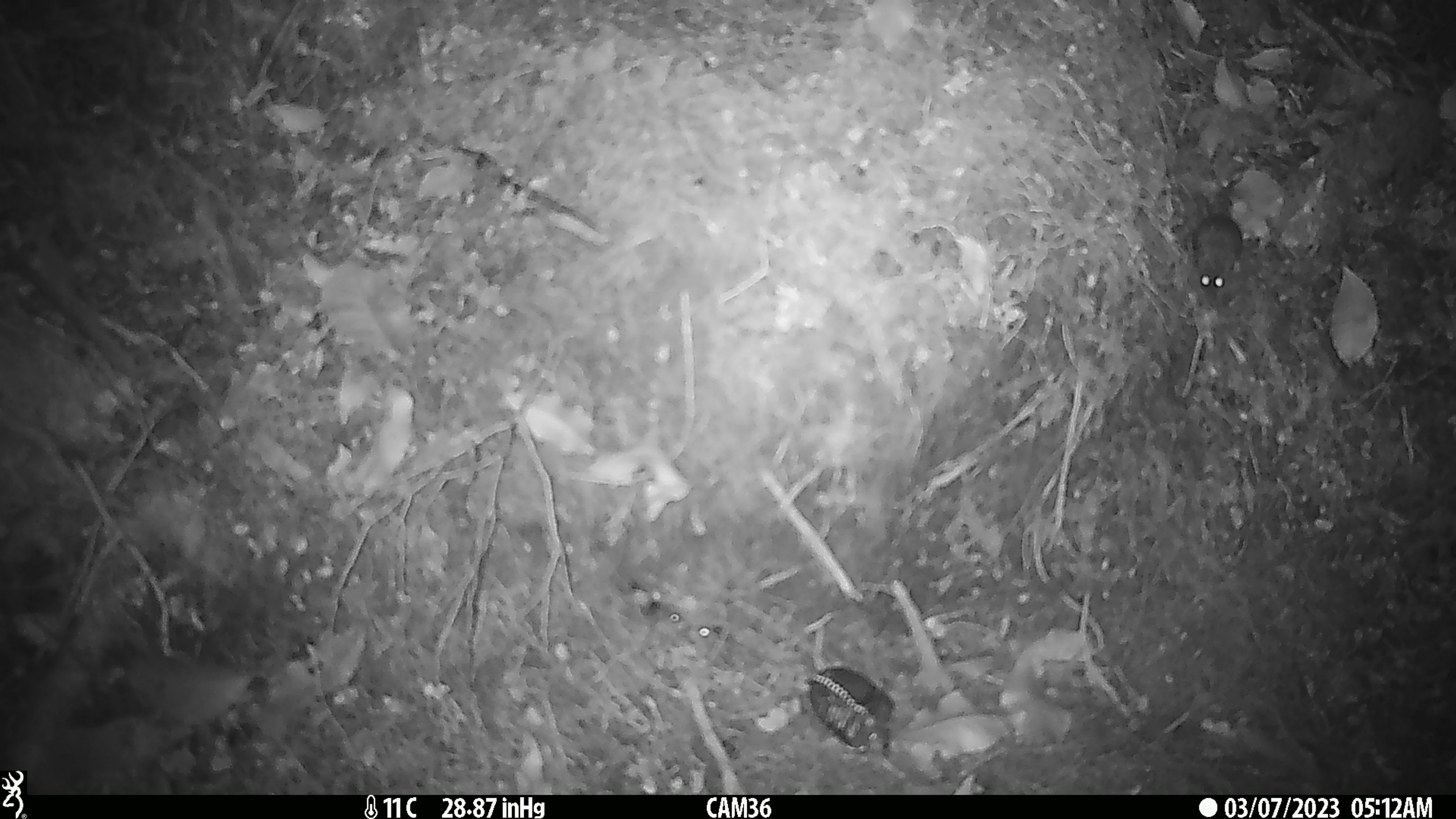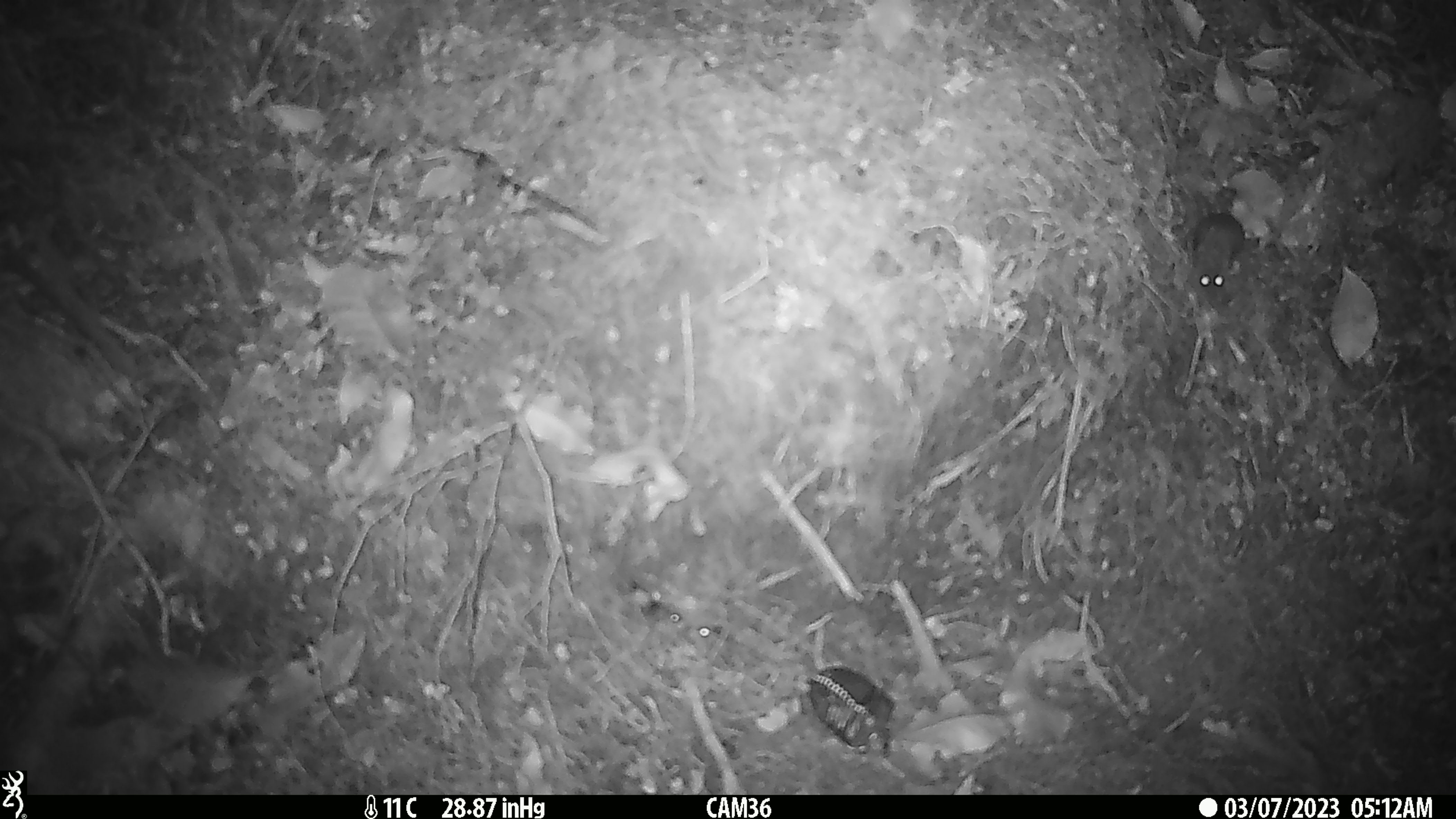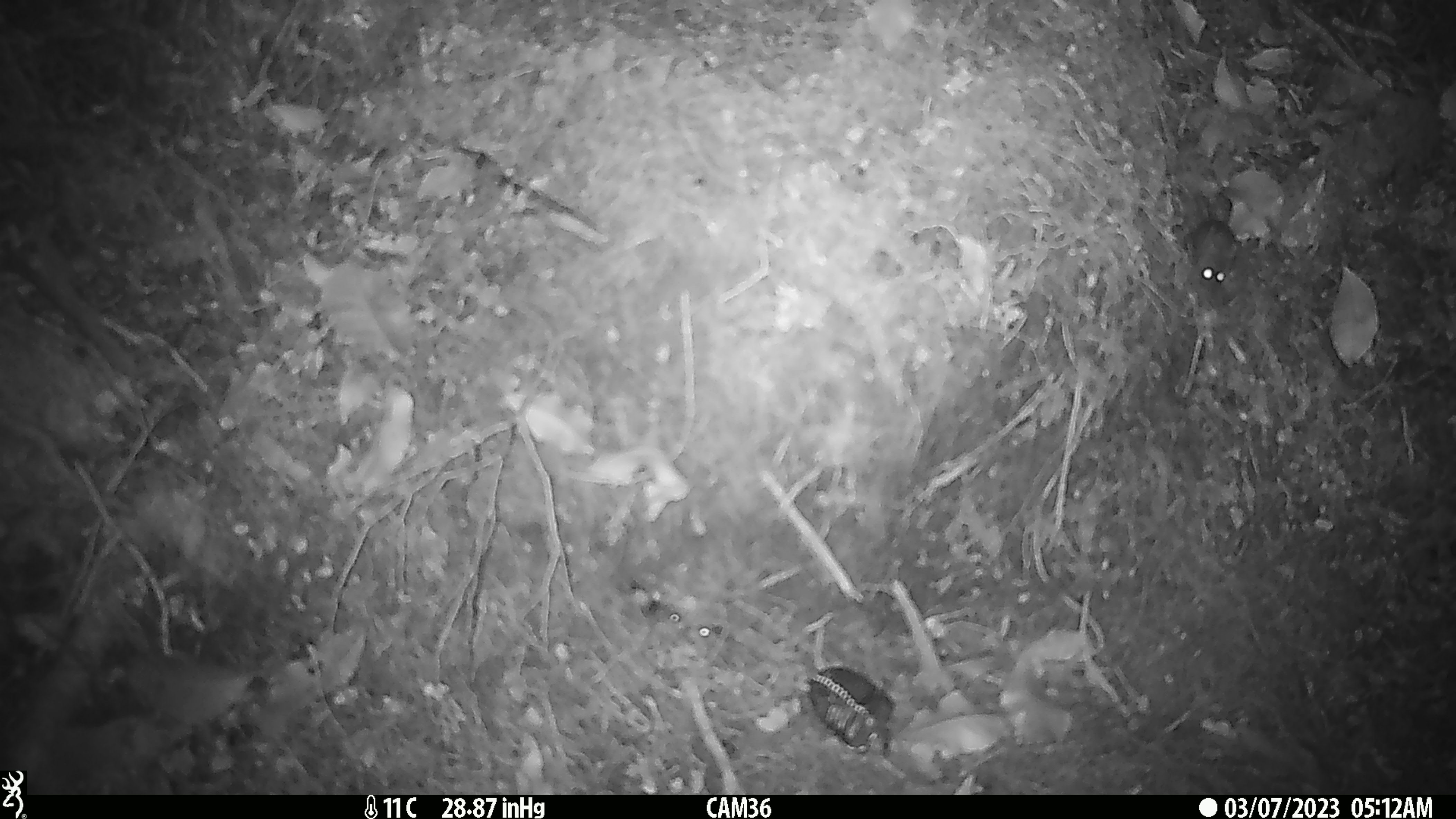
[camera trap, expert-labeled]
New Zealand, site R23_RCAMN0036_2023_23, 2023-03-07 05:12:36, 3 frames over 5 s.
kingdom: Animalia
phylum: Chordata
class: Mammalia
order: Rodentia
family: Muridae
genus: Mus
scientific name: Mus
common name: mouse